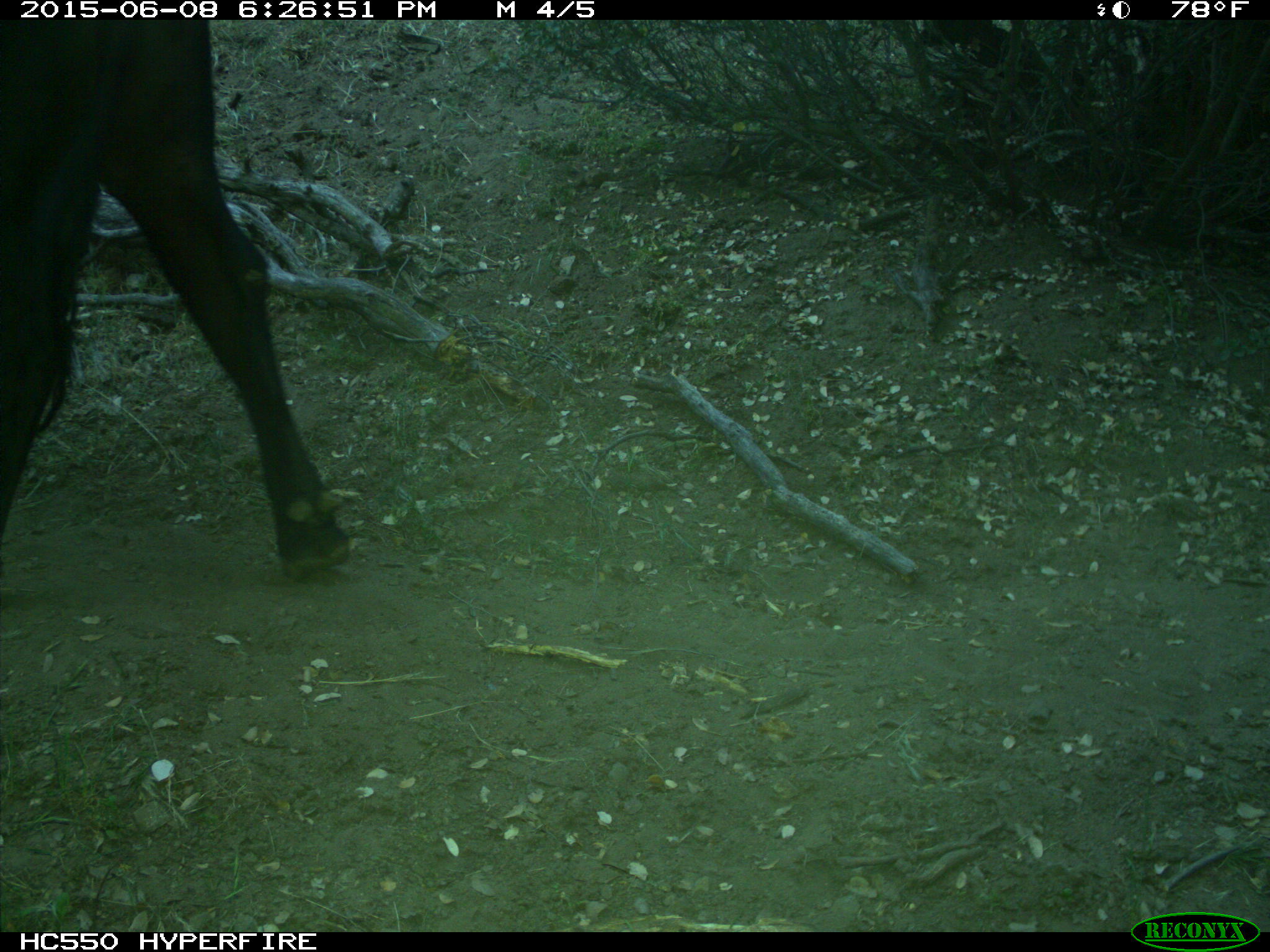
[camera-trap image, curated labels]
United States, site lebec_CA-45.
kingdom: Animalia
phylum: Chordata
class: Mammalia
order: Artiodactyla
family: Bovidae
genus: Bos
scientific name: Bos taurus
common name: domestic cow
Bos taurus (domestic cow).